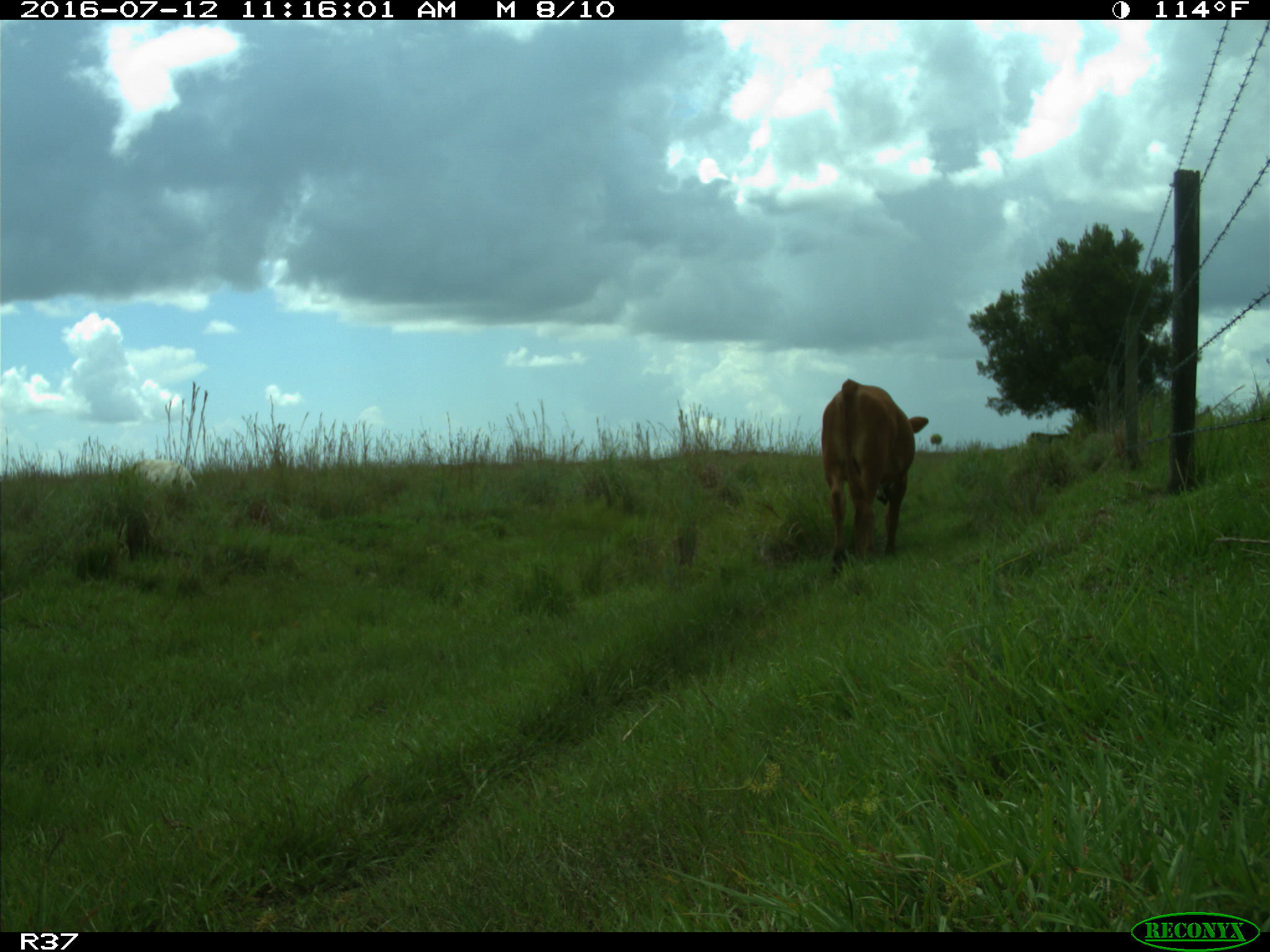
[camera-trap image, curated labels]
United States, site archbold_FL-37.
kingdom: Animalia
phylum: Chordata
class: Mammalia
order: Artiodactyla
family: Bovidae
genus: Bos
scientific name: Bos taurus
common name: domestic cow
Bos taurus (domestic cow).